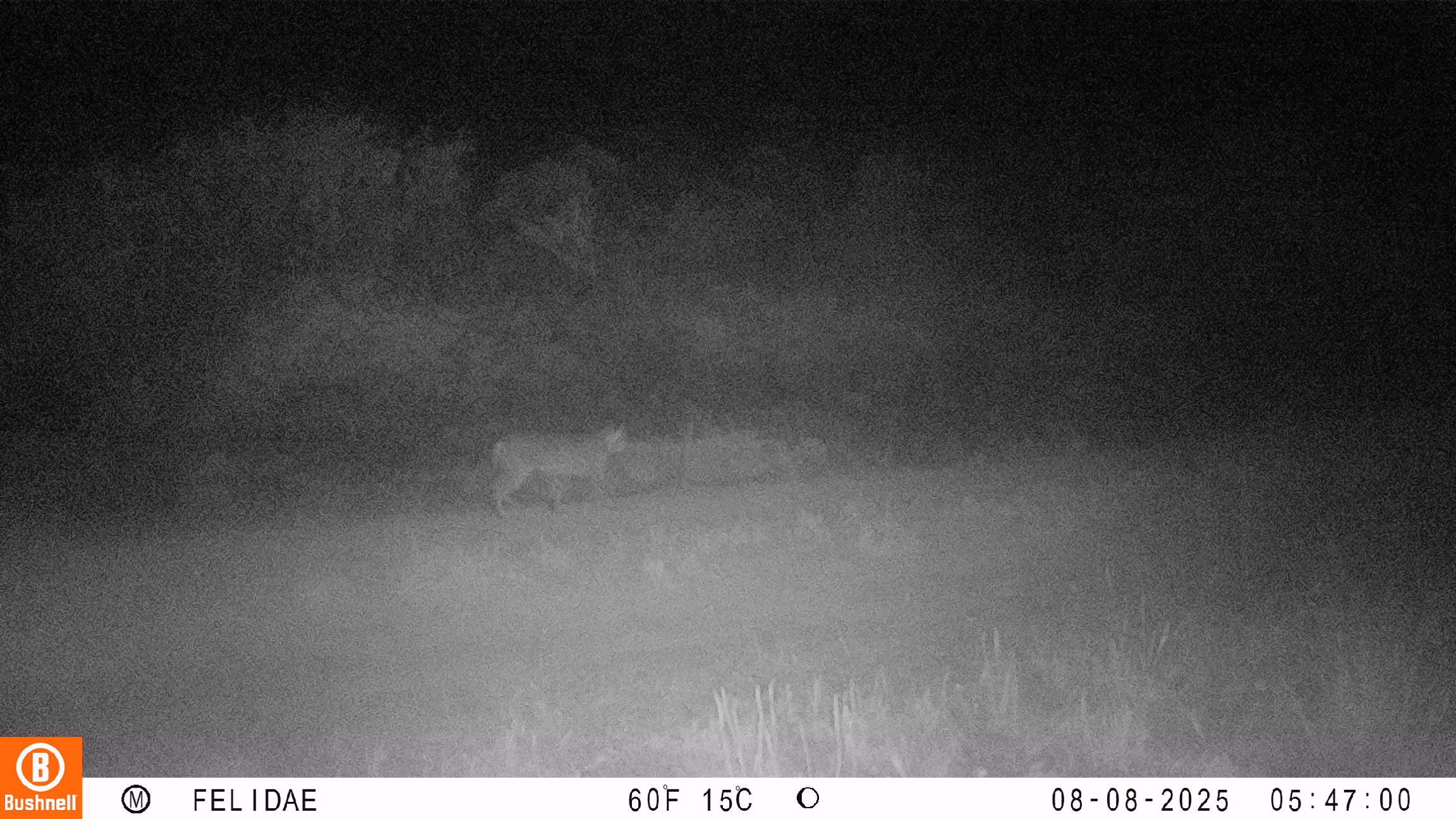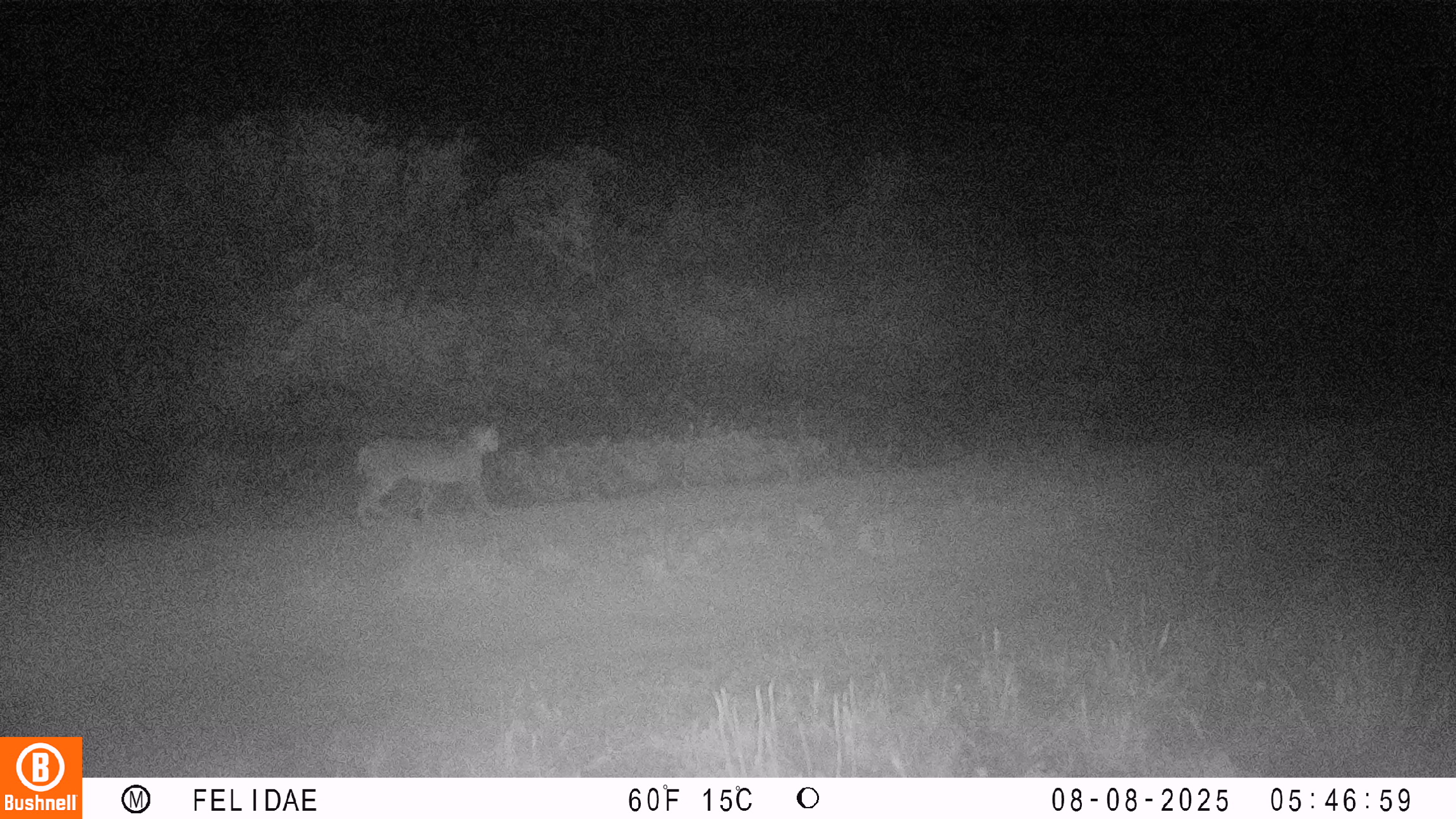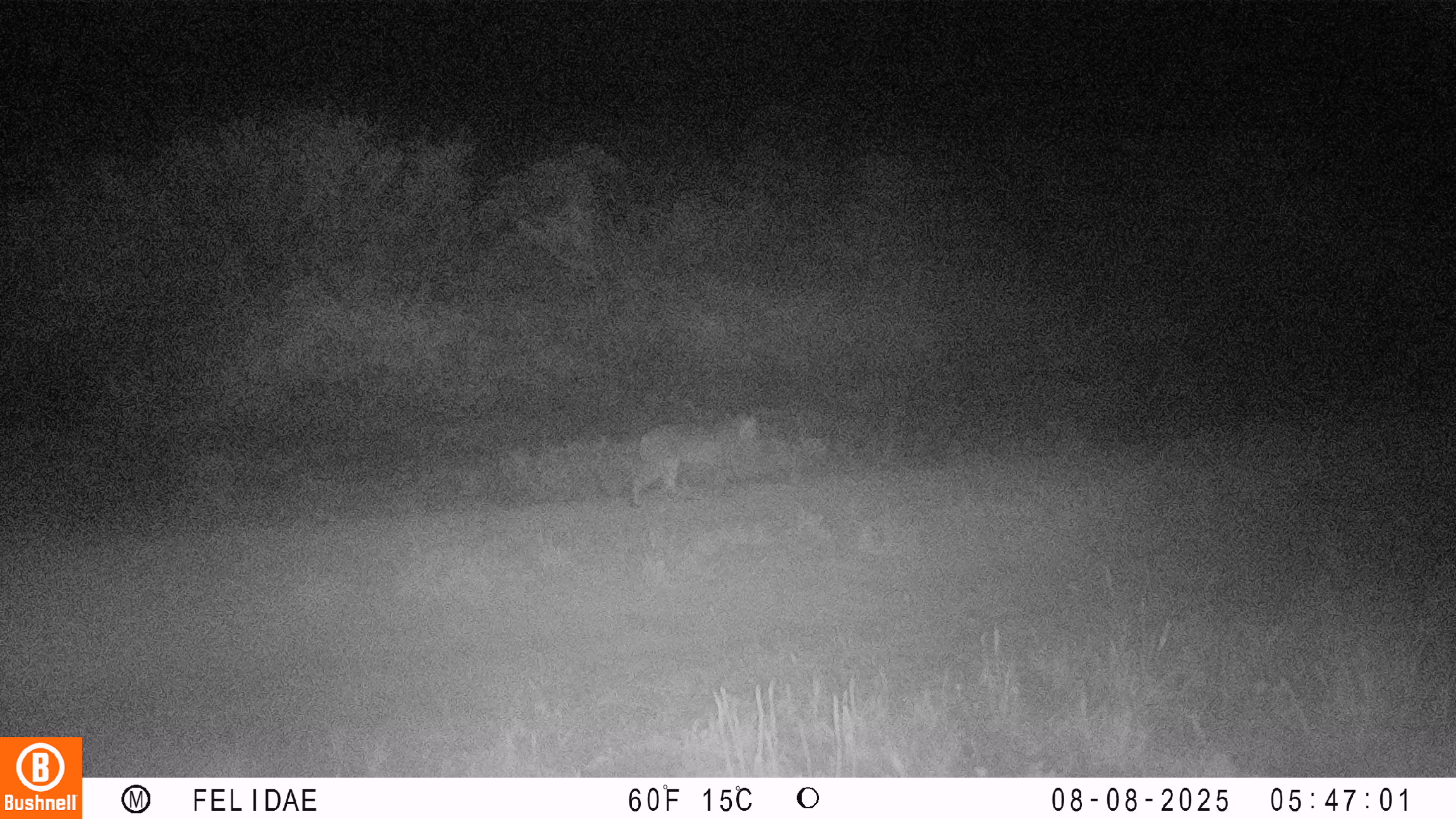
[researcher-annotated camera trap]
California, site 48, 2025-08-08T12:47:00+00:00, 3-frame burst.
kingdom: Animalia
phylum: Chordata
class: Mammalia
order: Carnivora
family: Felidae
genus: Lynx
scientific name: Lynx rufus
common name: bobcat